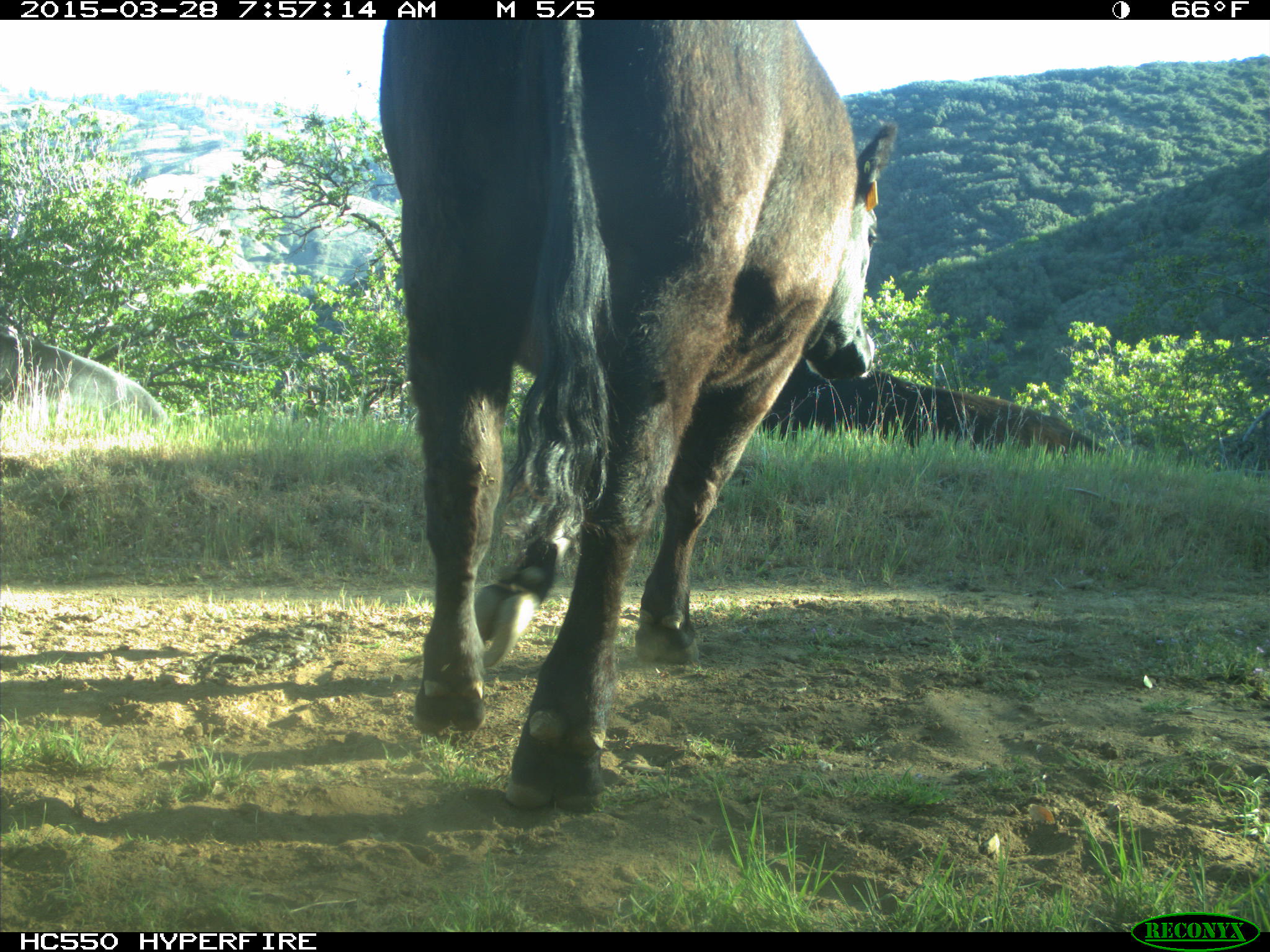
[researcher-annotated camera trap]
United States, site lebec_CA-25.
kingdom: Animalia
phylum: Chordata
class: Mammalia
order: Artiodactyla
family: Bovidae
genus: Bos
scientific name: Bos taurus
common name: domestic cow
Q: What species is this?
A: Bos taurus (domestic cow).